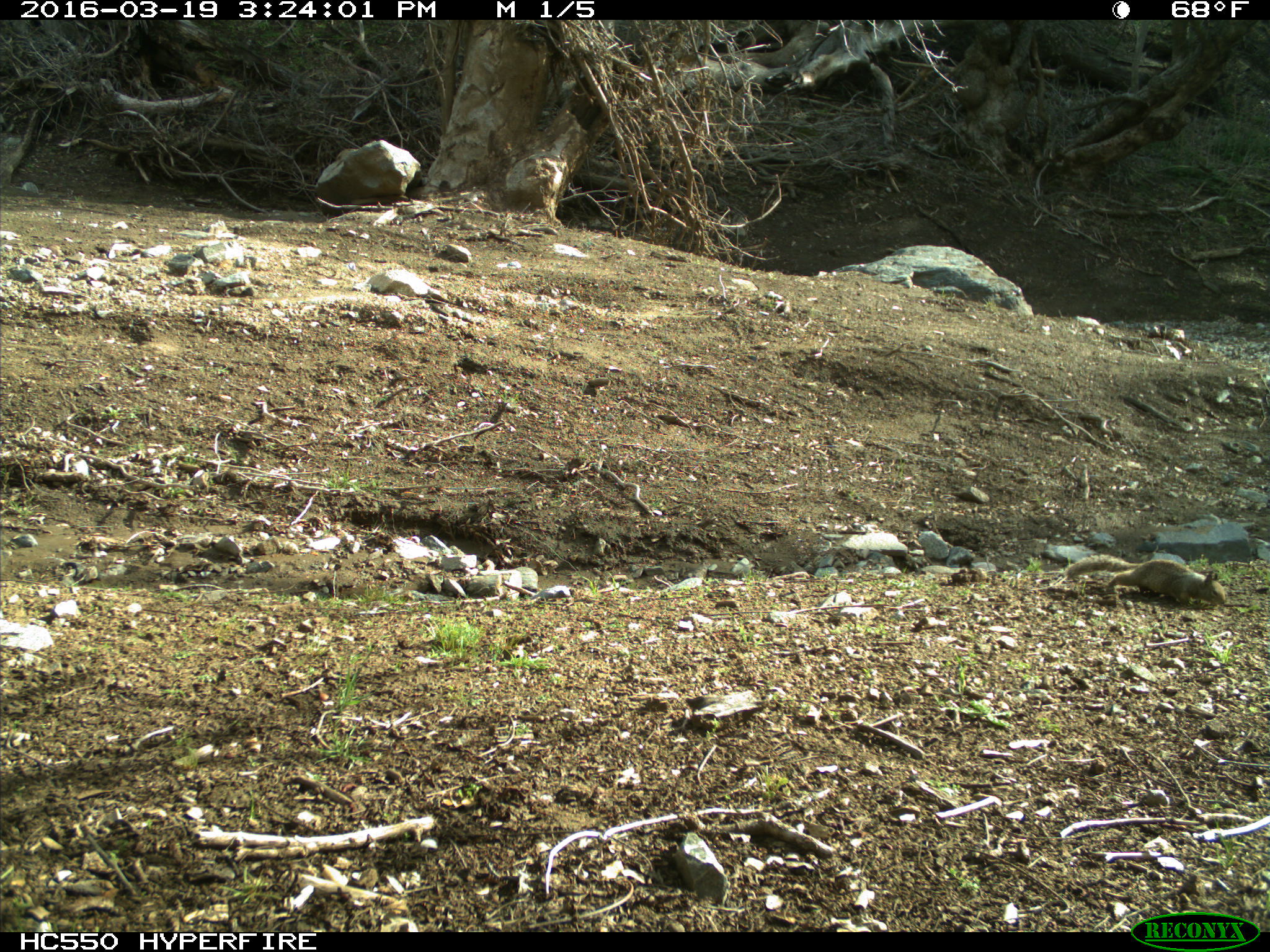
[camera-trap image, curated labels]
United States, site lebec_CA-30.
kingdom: Animalia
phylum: Chordata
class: Mammalia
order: Rodentia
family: Sciuridae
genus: Otospermophilus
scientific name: Otospermophilus beecheyi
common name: california ground squirrel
Otospermophilus beecheyi (california ground squirrel).